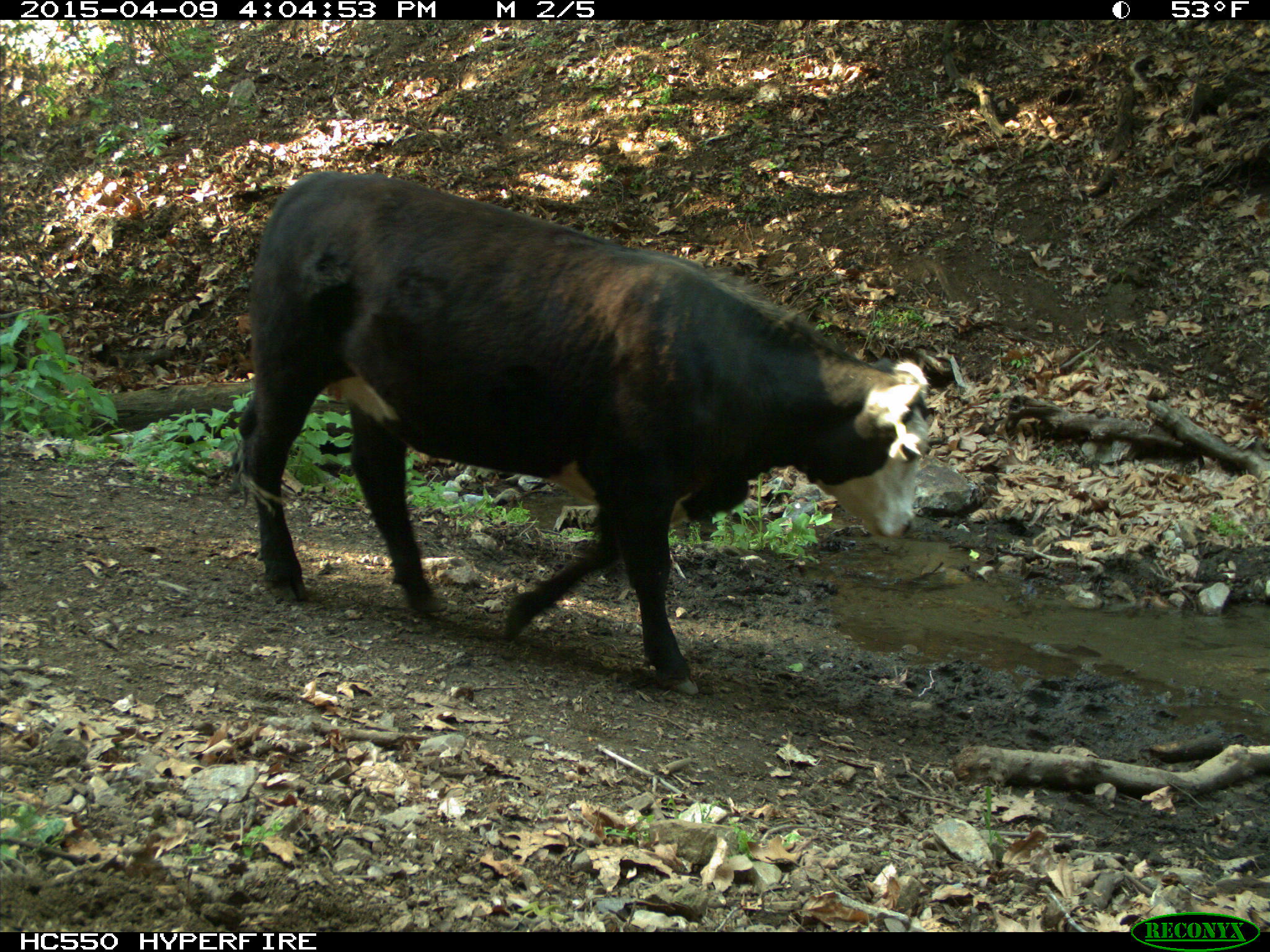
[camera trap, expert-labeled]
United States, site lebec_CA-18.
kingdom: Animalia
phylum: Chordata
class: Mammalia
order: Artiodactyla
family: Bovidae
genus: Bos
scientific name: Bos taurus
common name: domestic cow